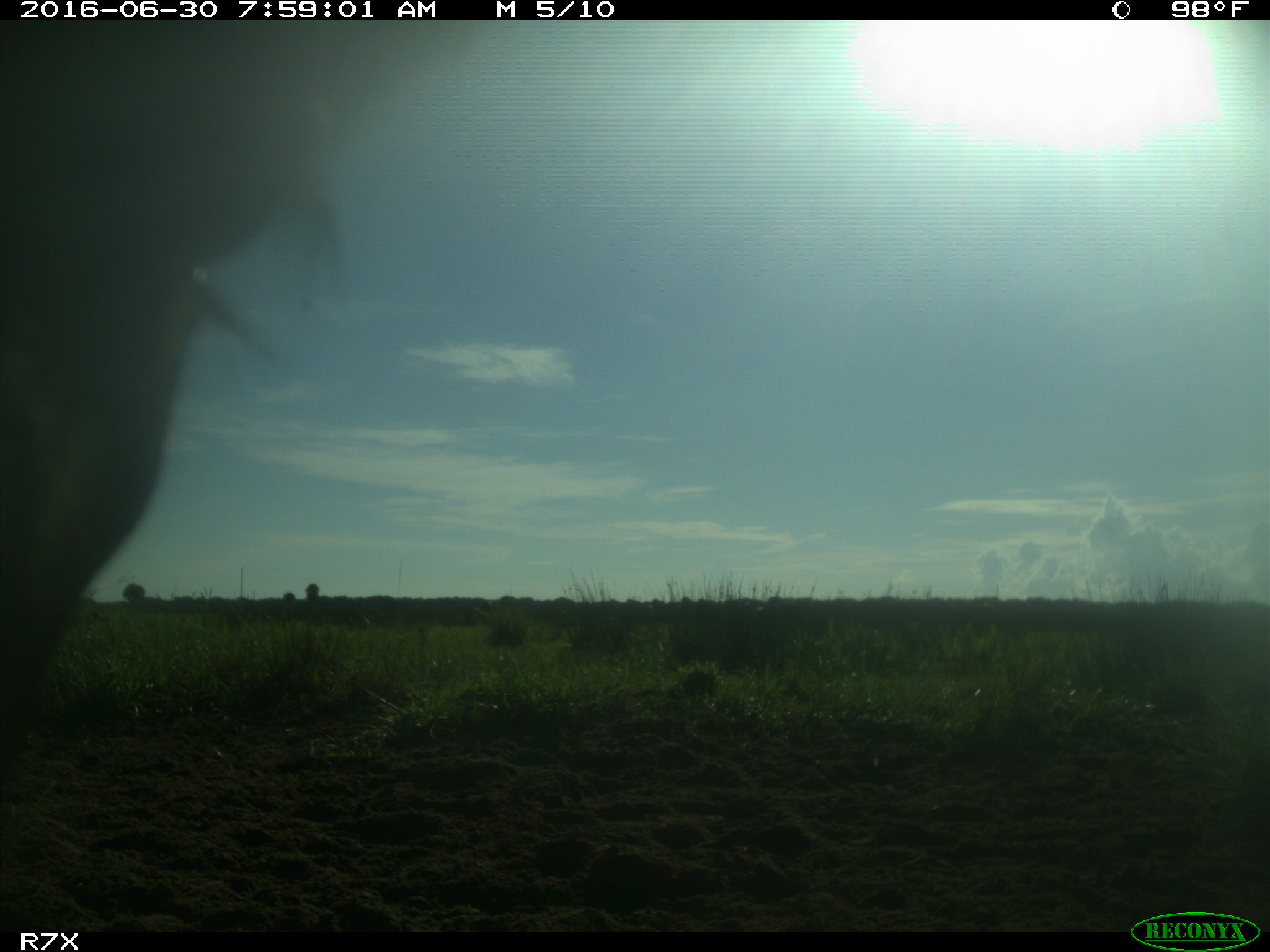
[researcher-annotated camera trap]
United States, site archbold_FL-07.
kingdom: Animalia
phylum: Chordata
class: Mammalia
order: Artiodactyla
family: Bovidae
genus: Bos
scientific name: Bos taurus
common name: domestic cow